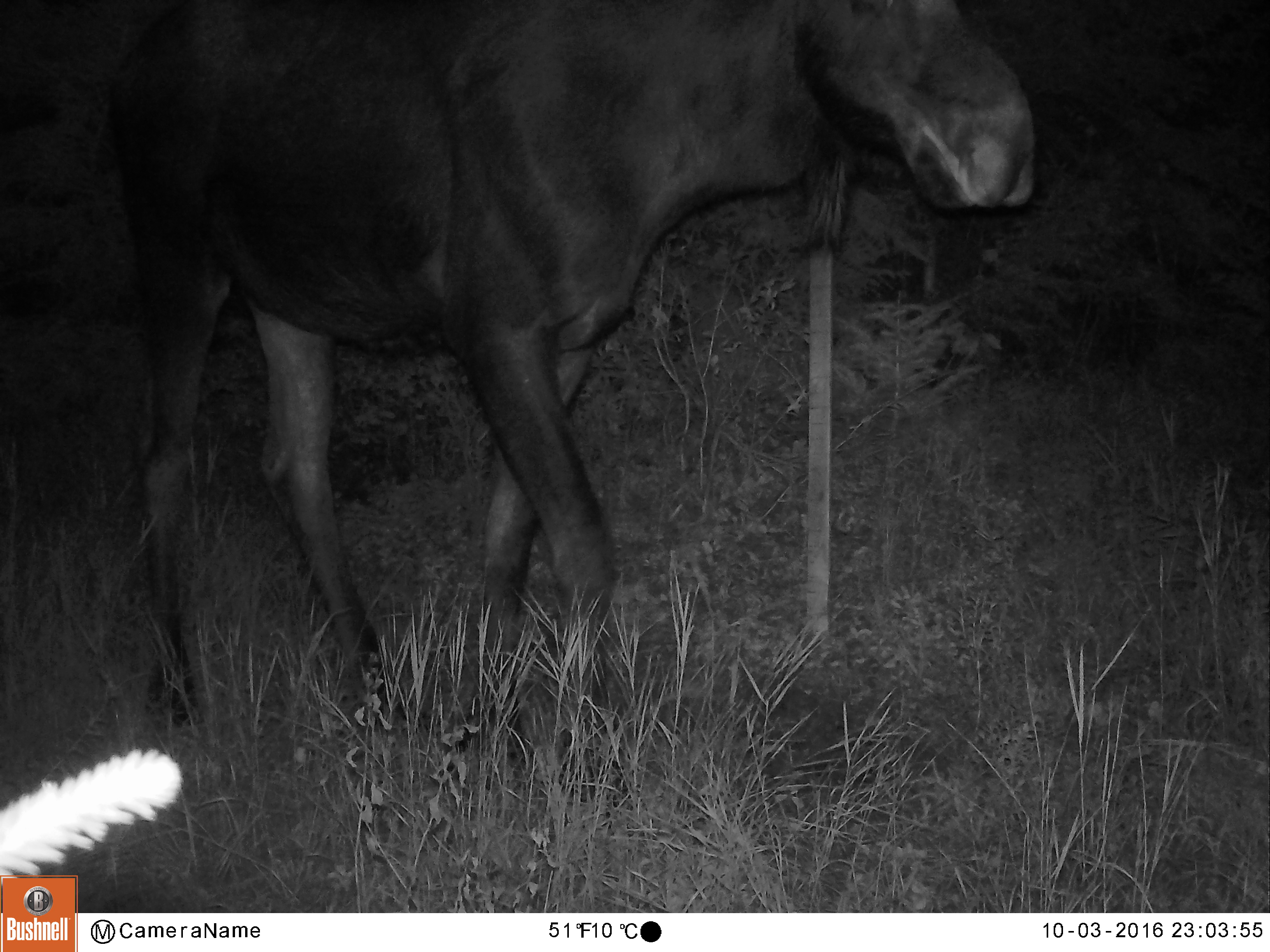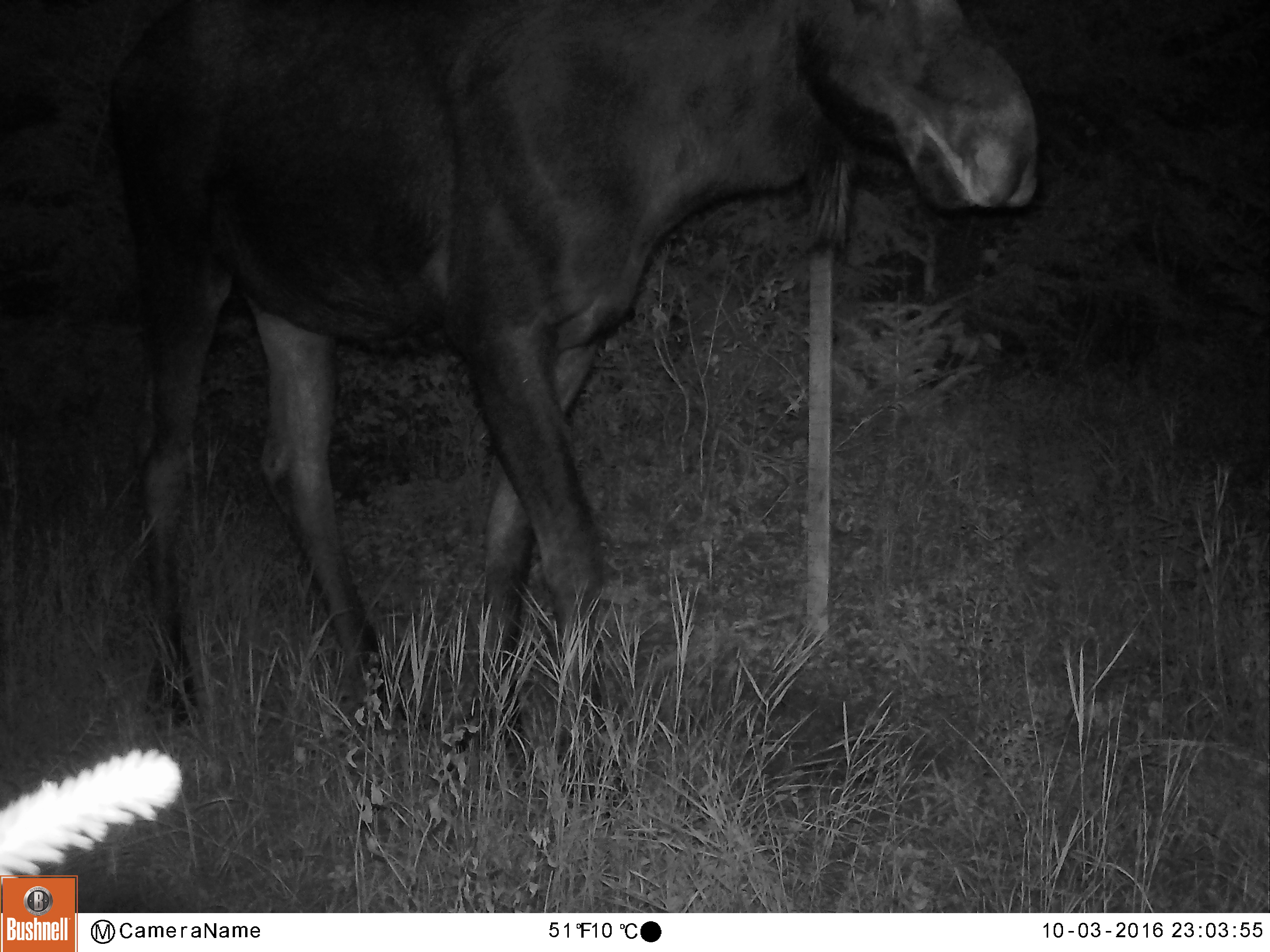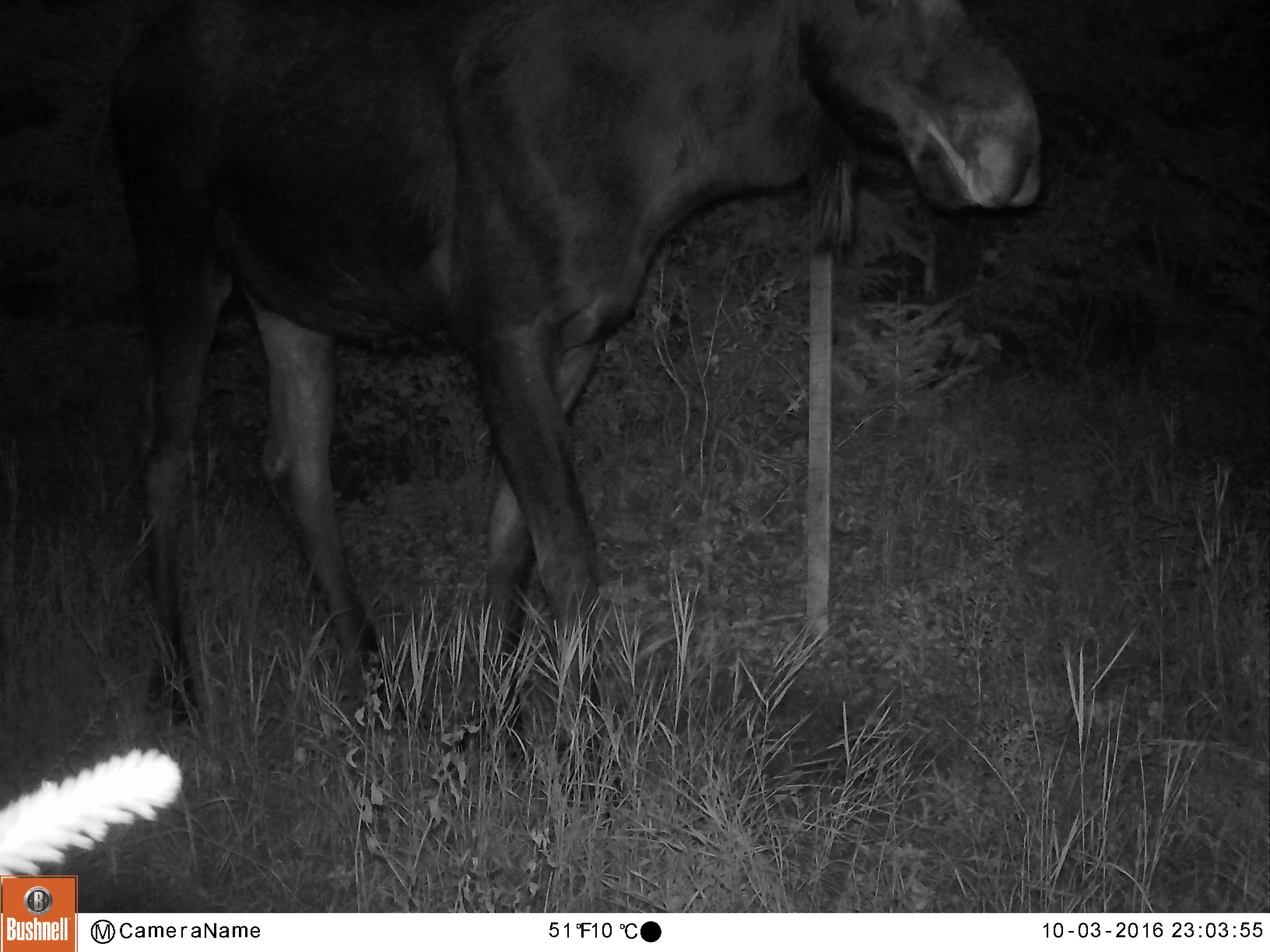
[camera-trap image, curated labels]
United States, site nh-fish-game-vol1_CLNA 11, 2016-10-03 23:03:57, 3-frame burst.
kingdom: Animalia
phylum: Chordata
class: Mammalia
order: Artiodactyla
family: Cervidae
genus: Alces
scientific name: Alces alces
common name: moose